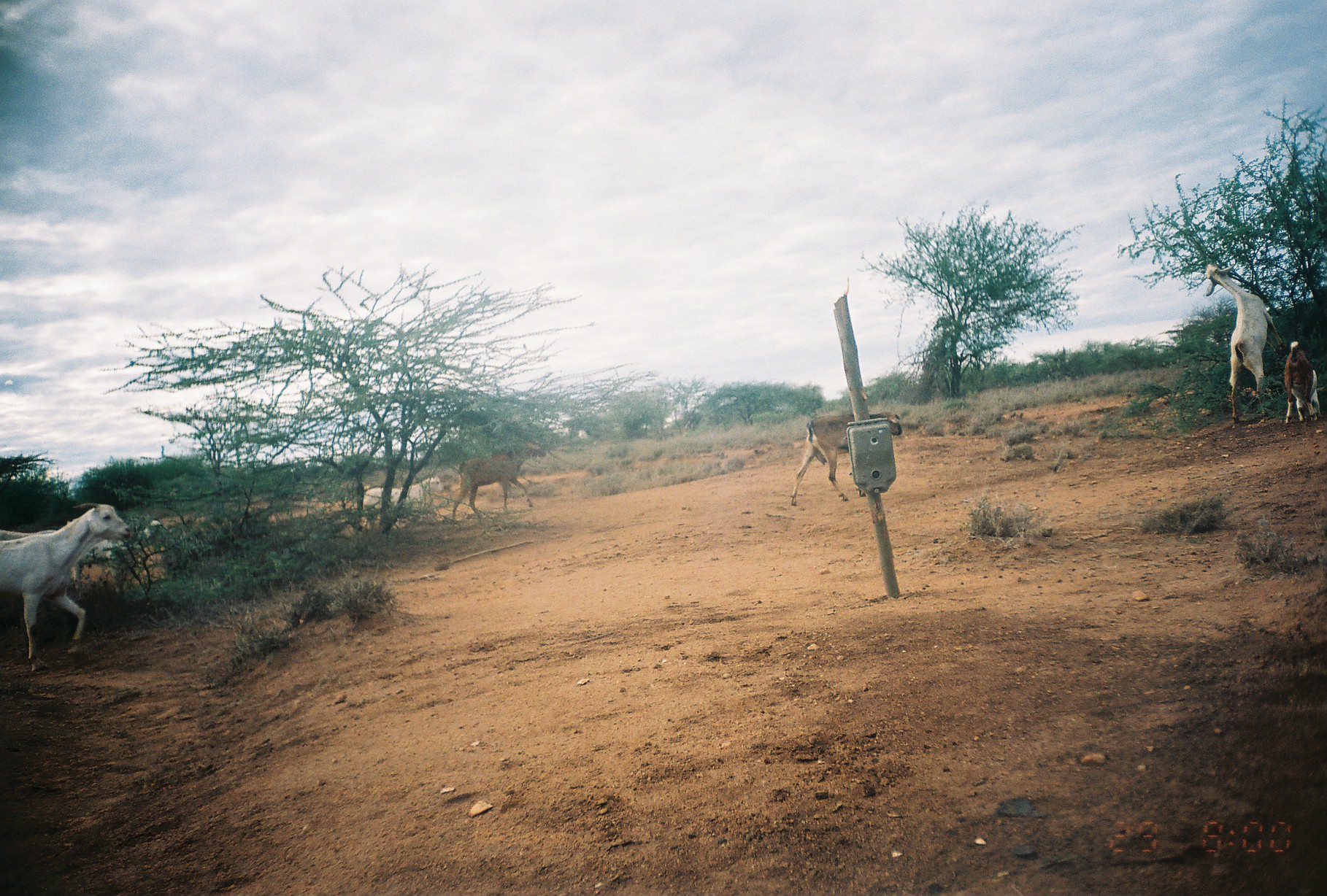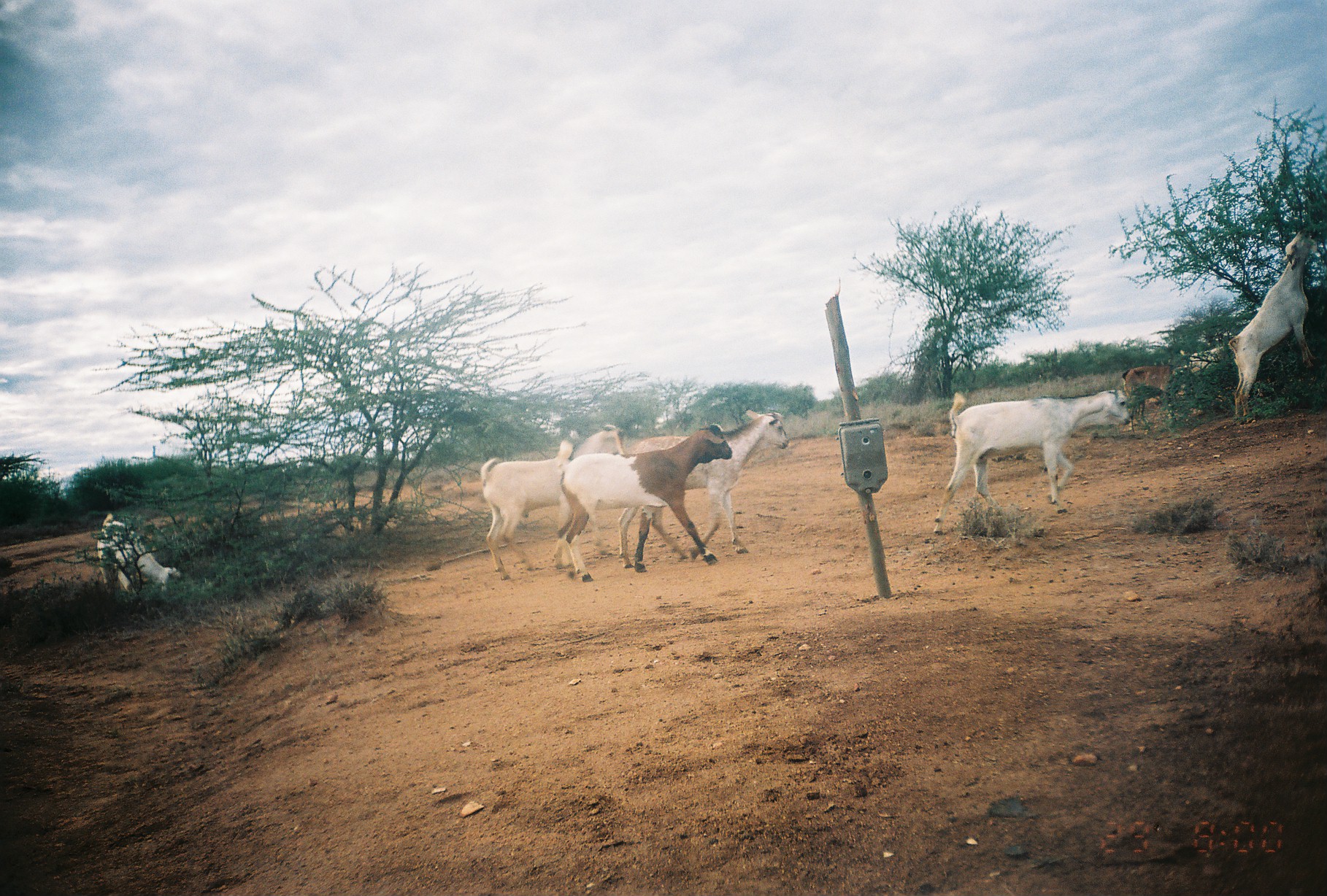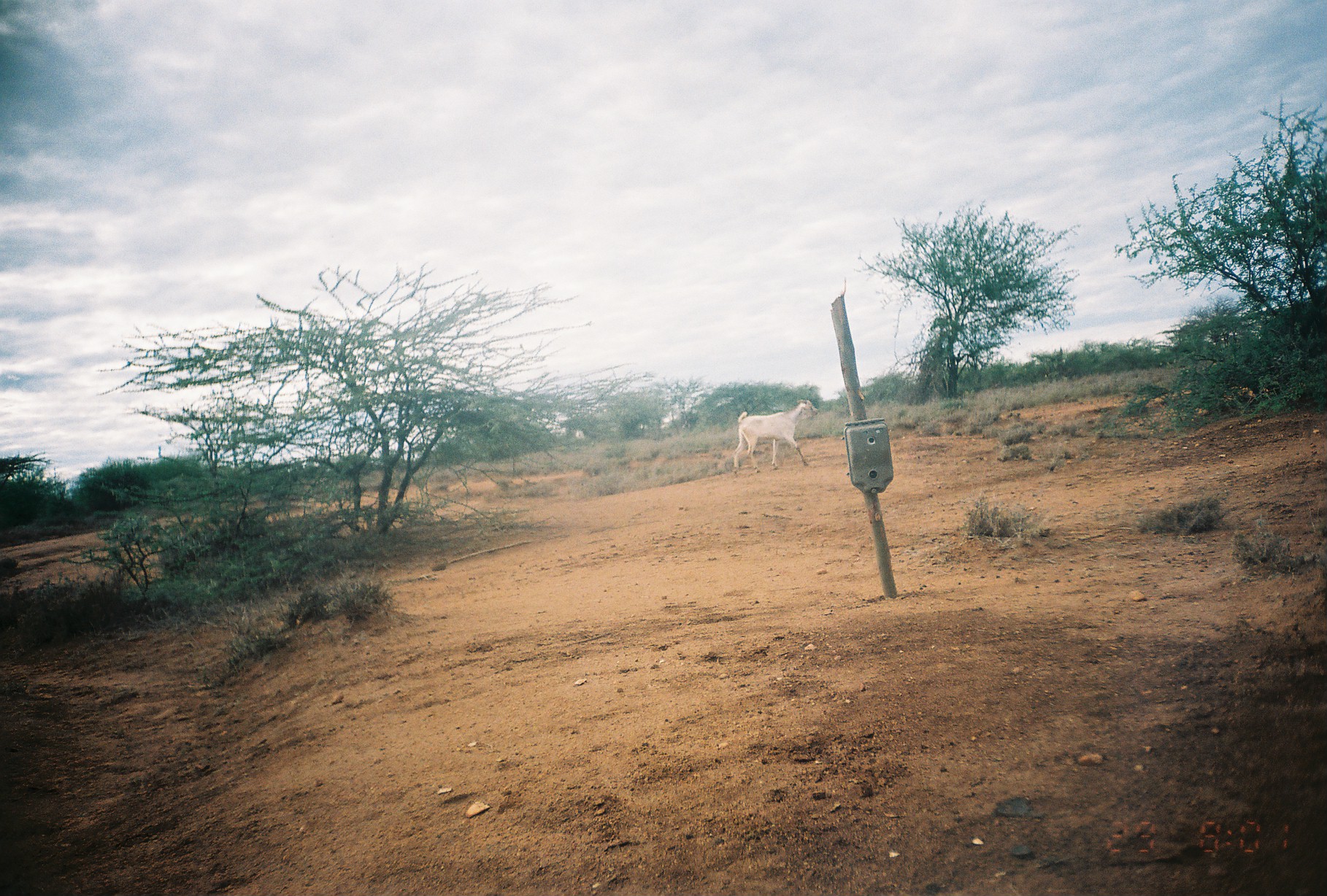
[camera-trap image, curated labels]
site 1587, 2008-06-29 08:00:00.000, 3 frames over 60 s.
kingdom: Animalia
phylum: Chordata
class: Mammalia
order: Artiodactyla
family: Bovidae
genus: Capra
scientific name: Capra aegagrus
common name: wild goat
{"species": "Capra aegagrus (wild goat)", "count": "6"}